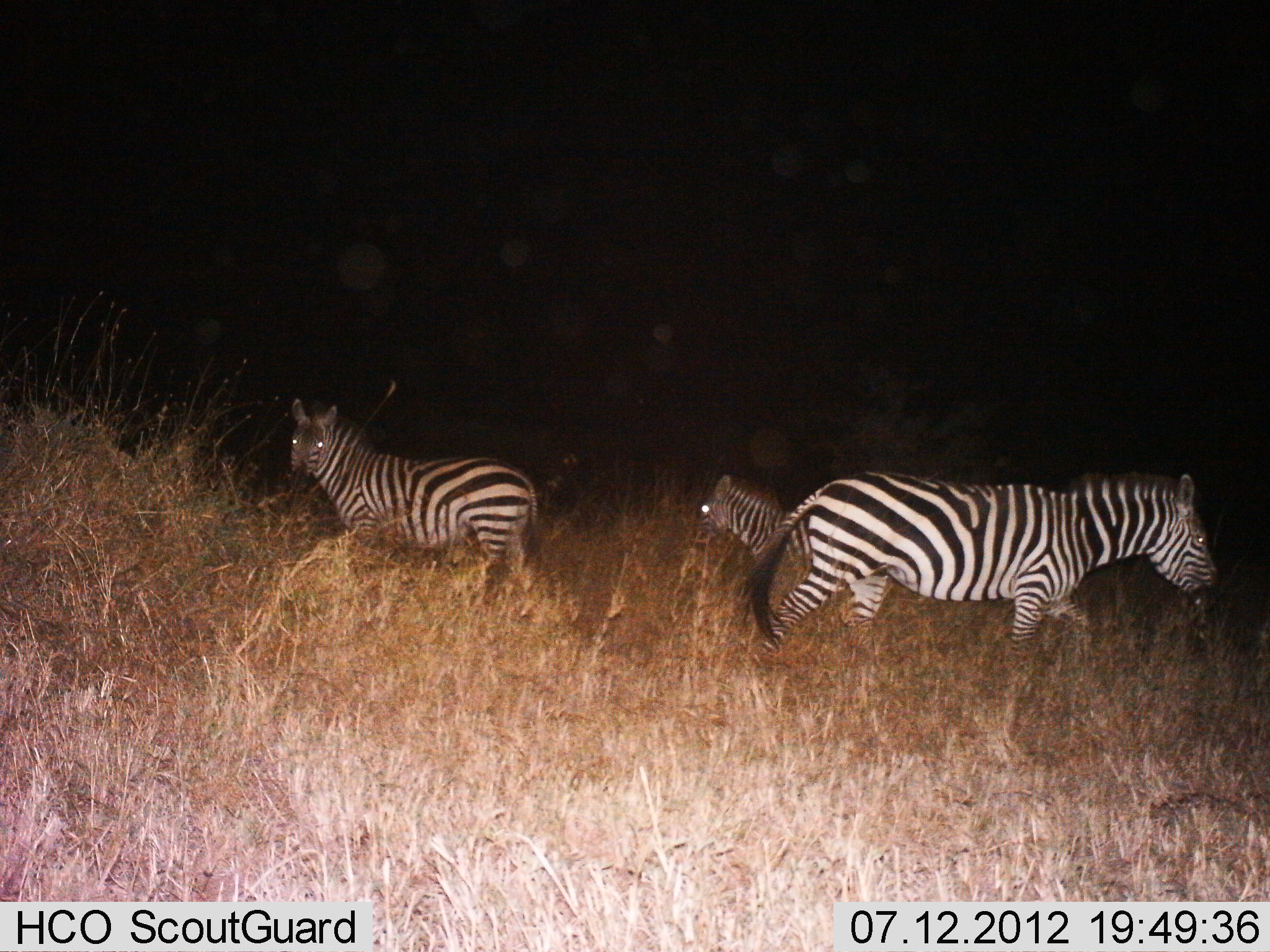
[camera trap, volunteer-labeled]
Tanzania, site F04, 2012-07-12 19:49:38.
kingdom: Animalia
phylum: Chordata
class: Mammalia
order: Perissodactyla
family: Equidae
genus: Equus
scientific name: Equus quagga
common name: plains zebra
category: zebra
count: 3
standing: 90%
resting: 20%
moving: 30%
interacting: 0%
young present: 20%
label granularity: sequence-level